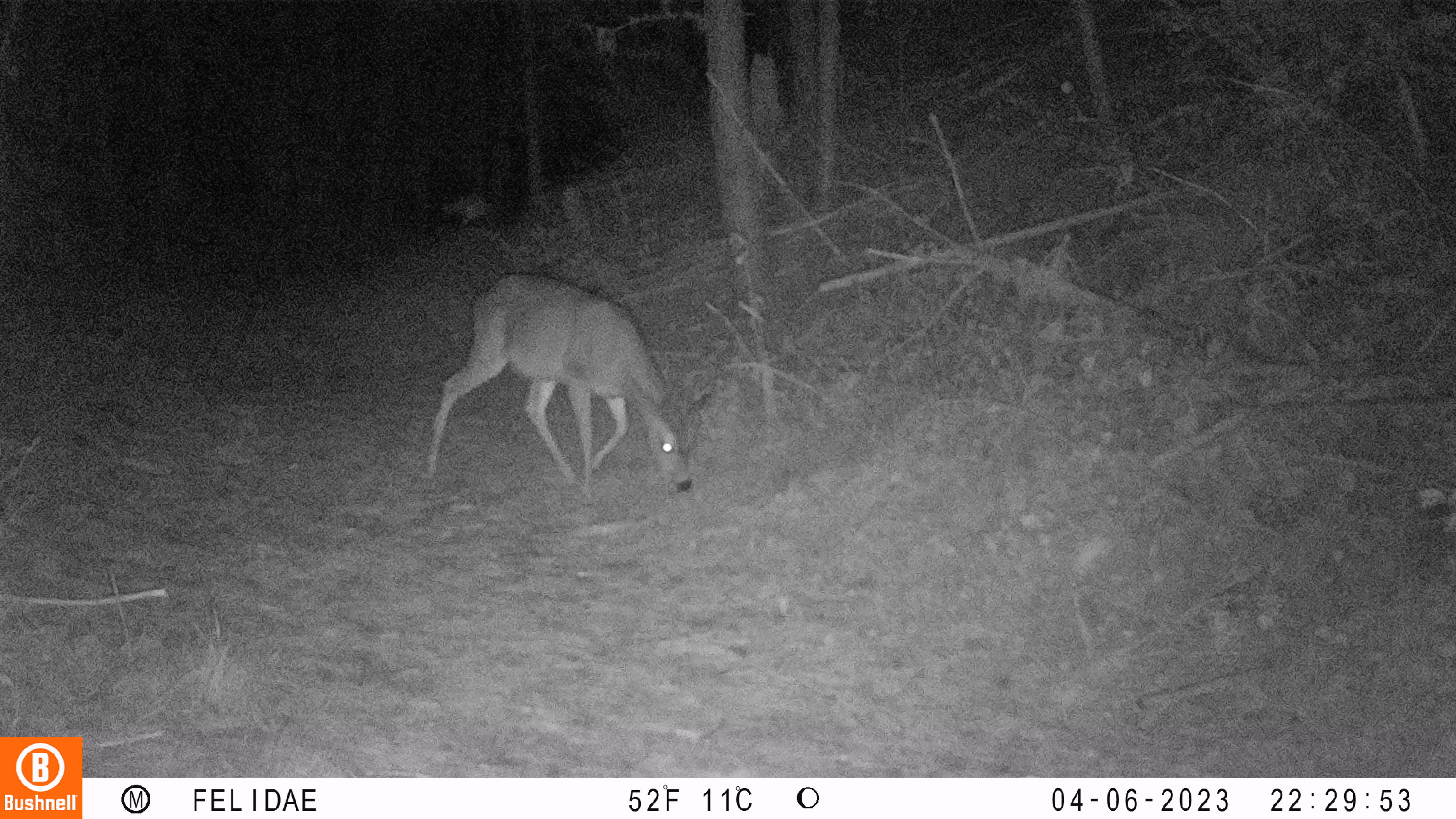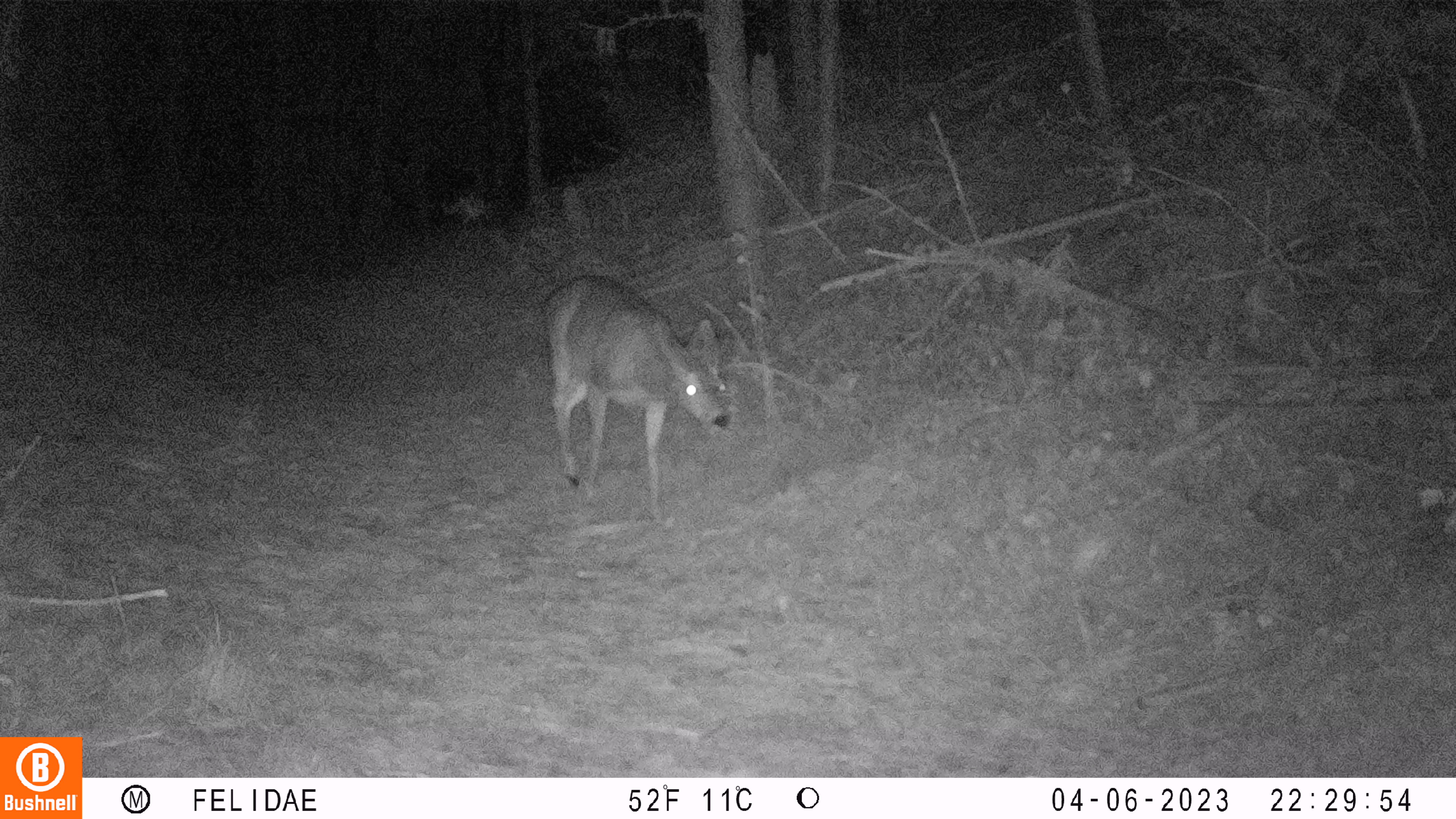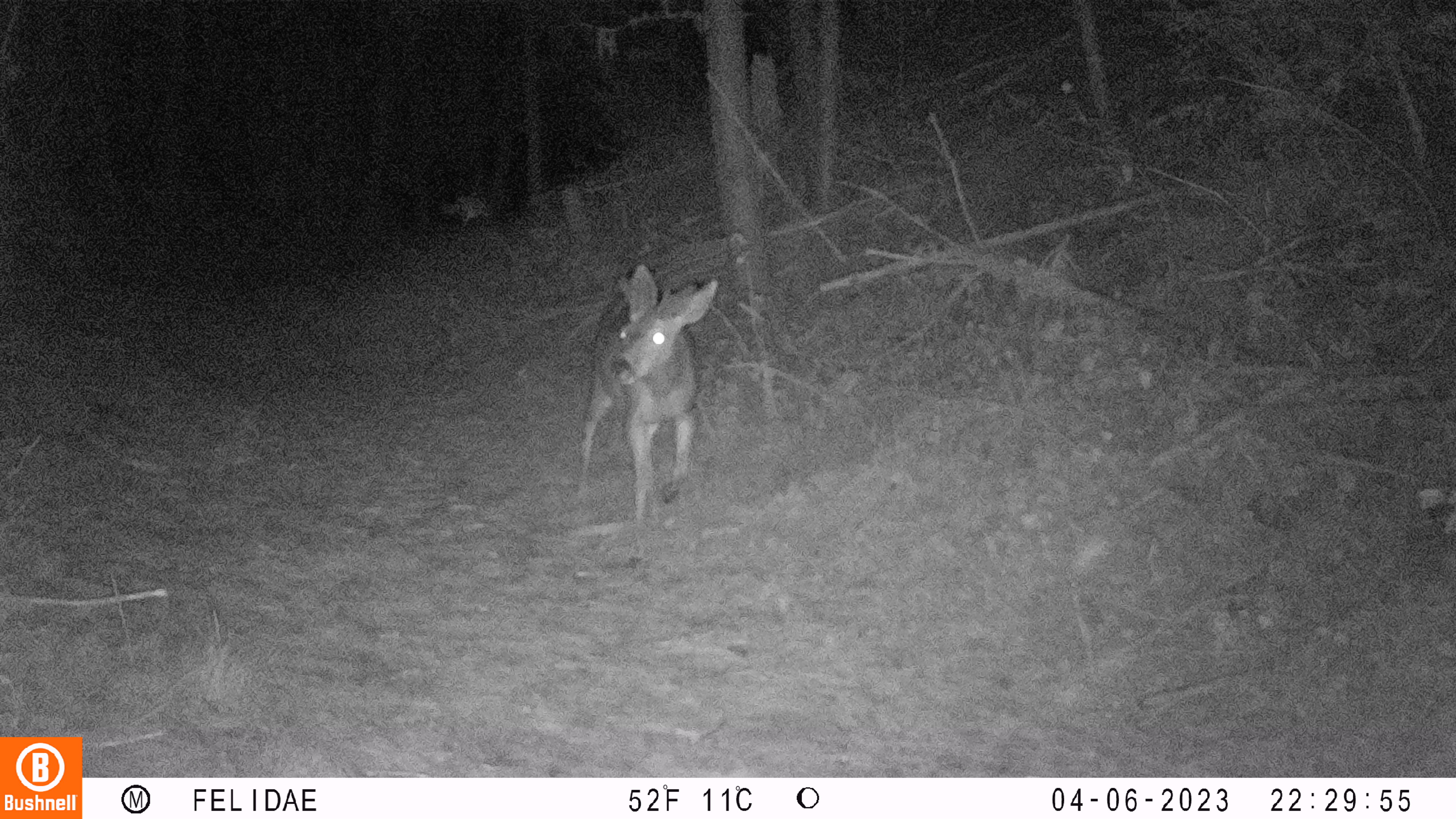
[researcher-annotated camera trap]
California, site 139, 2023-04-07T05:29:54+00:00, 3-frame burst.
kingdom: Animalia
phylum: Chordata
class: Mammalia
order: Artiodactyla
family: Cervidae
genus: Odocoileus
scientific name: Odocoileus hemionus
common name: mule deer